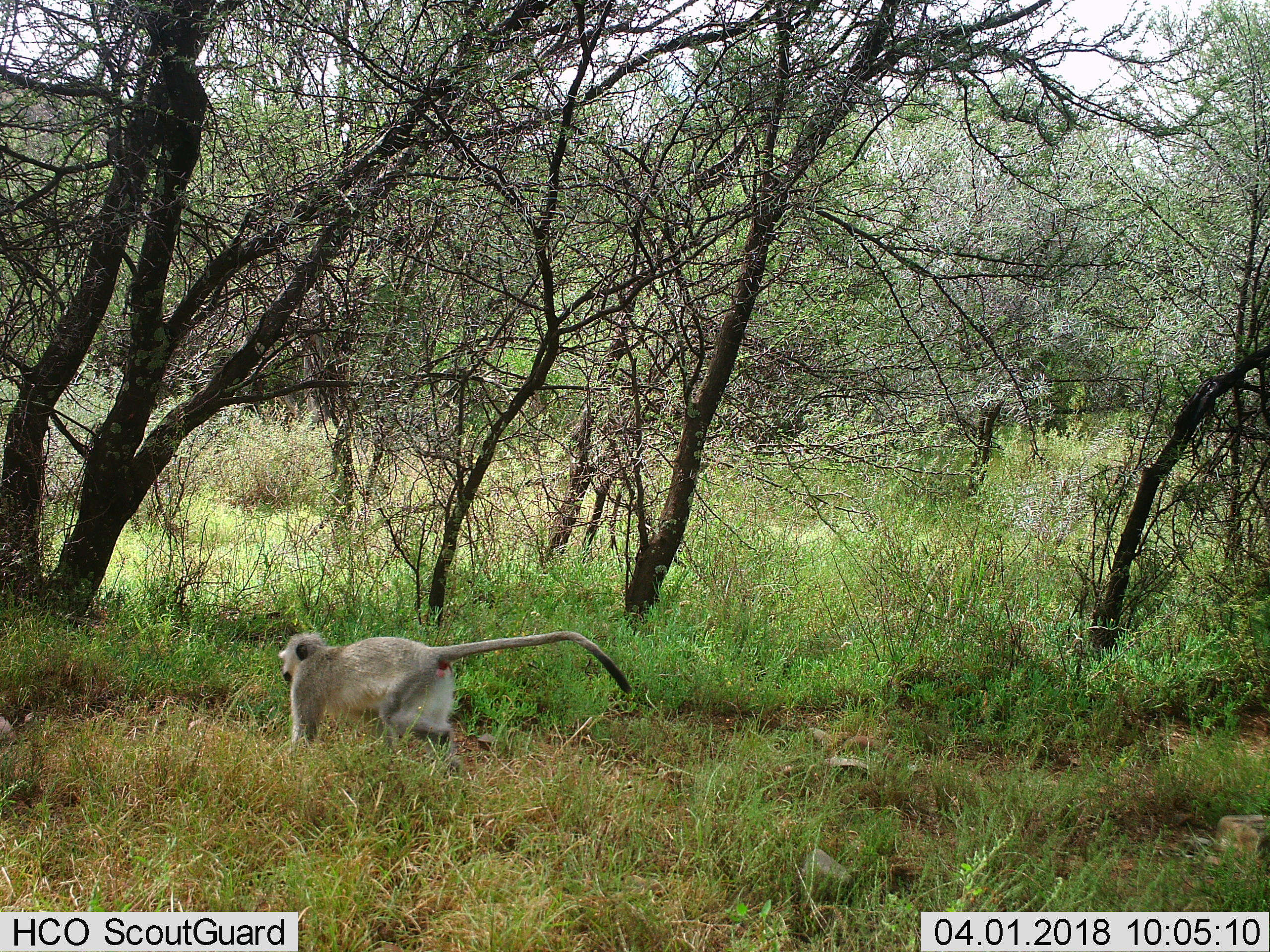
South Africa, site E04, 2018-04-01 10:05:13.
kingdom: Animalia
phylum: Chordata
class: Mammalia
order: Primates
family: Cercopithecidae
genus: Chlorocebus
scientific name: Chlorocebus pygerythrus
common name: vervet monkey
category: monkeyvervet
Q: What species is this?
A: Monkeyvervet (vervet monkey) (Chlorocebus pygerythrus).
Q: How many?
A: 1.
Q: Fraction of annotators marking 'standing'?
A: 0%.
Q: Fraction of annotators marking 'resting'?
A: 0%.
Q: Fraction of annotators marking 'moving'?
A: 100%.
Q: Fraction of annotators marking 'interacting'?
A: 0%.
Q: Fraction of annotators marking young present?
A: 0%.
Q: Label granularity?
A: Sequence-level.